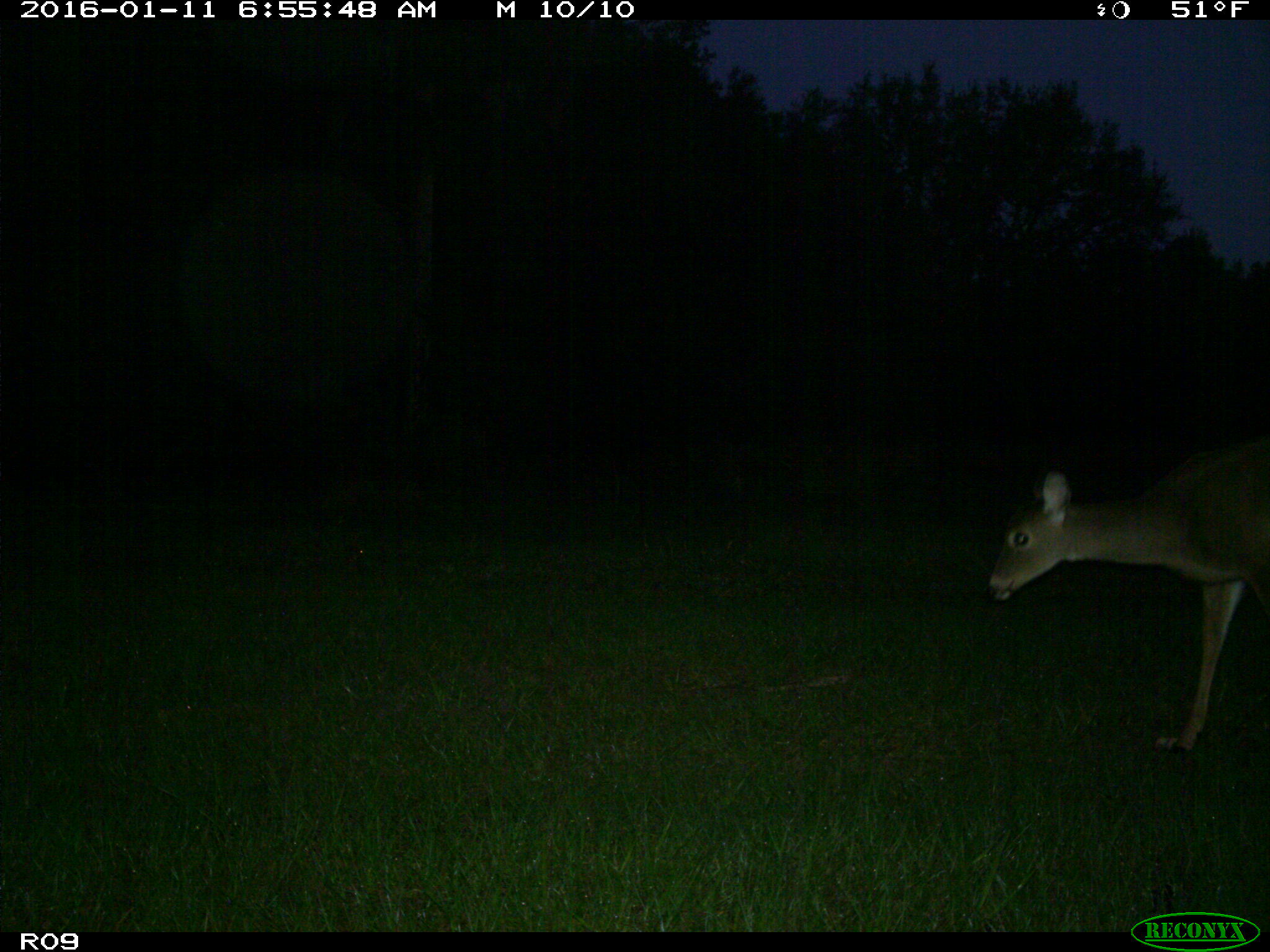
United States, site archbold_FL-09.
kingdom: Animalia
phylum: Chordata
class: Mammalia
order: Artiodactyla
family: Cervidae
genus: Odocoileus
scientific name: Odocoileus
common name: deer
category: unidentified deer